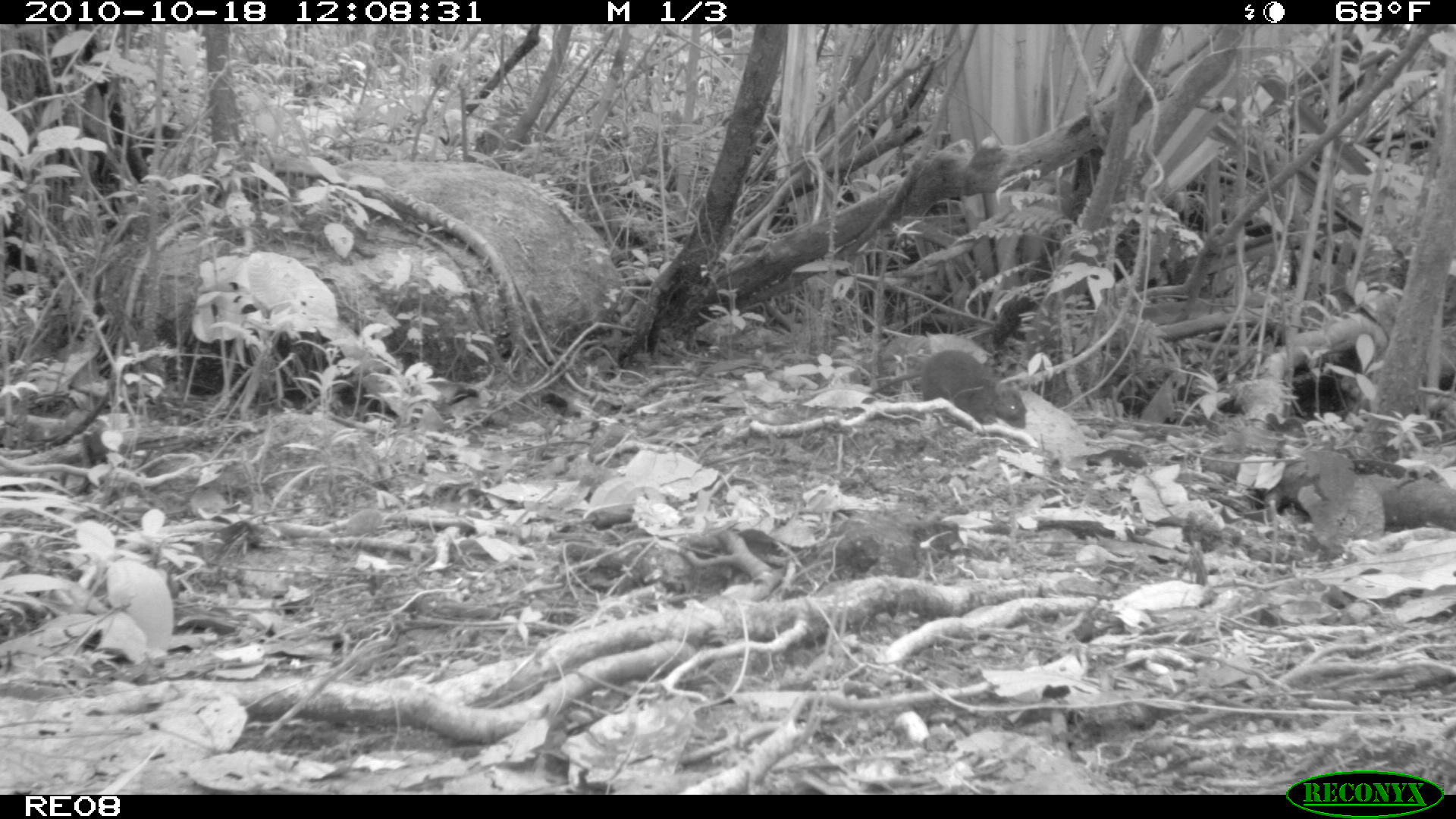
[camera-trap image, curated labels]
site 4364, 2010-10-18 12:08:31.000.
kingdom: Animalia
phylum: Chordata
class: Mammalia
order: Rodentia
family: Muridae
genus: Rattus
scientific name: Rattus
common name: rodent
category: unknown rat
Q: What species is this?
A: Unknown rat (rodent) (Rattus).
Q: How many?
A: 1.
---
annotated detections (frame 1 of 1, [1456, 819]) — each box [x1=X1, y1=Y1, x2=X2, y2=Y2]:
unknown rat: [x1=868, y1=348, x2=1028, y2=429]